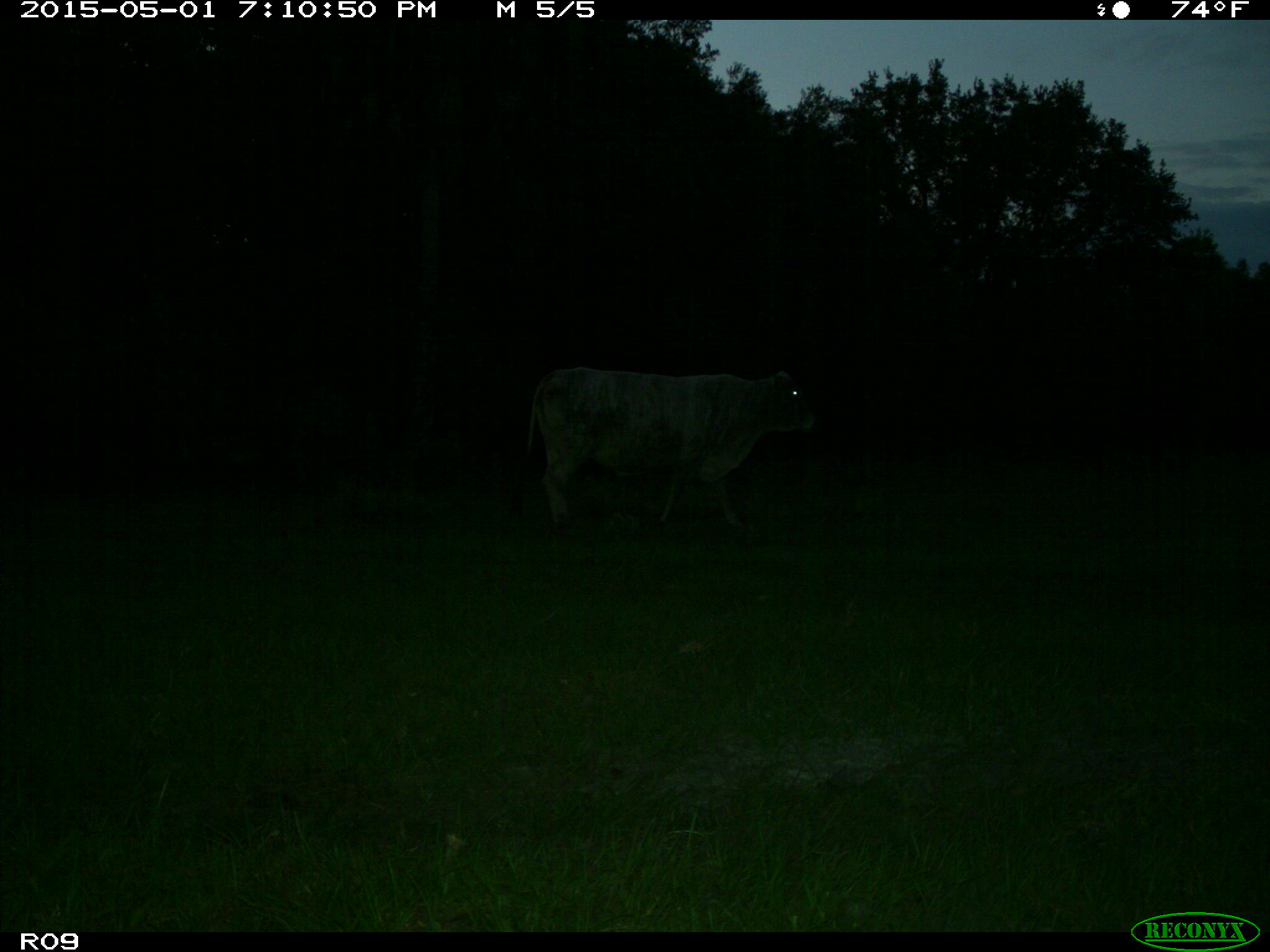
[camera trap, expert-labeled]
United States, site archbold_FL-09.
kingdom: Animalia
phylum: Chordata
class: Mammalia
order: Artiodactyla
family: Bovidae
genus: Bos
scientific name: Bos taurus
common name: domestic cow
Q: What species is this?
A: Bos taurus (domestic cow).